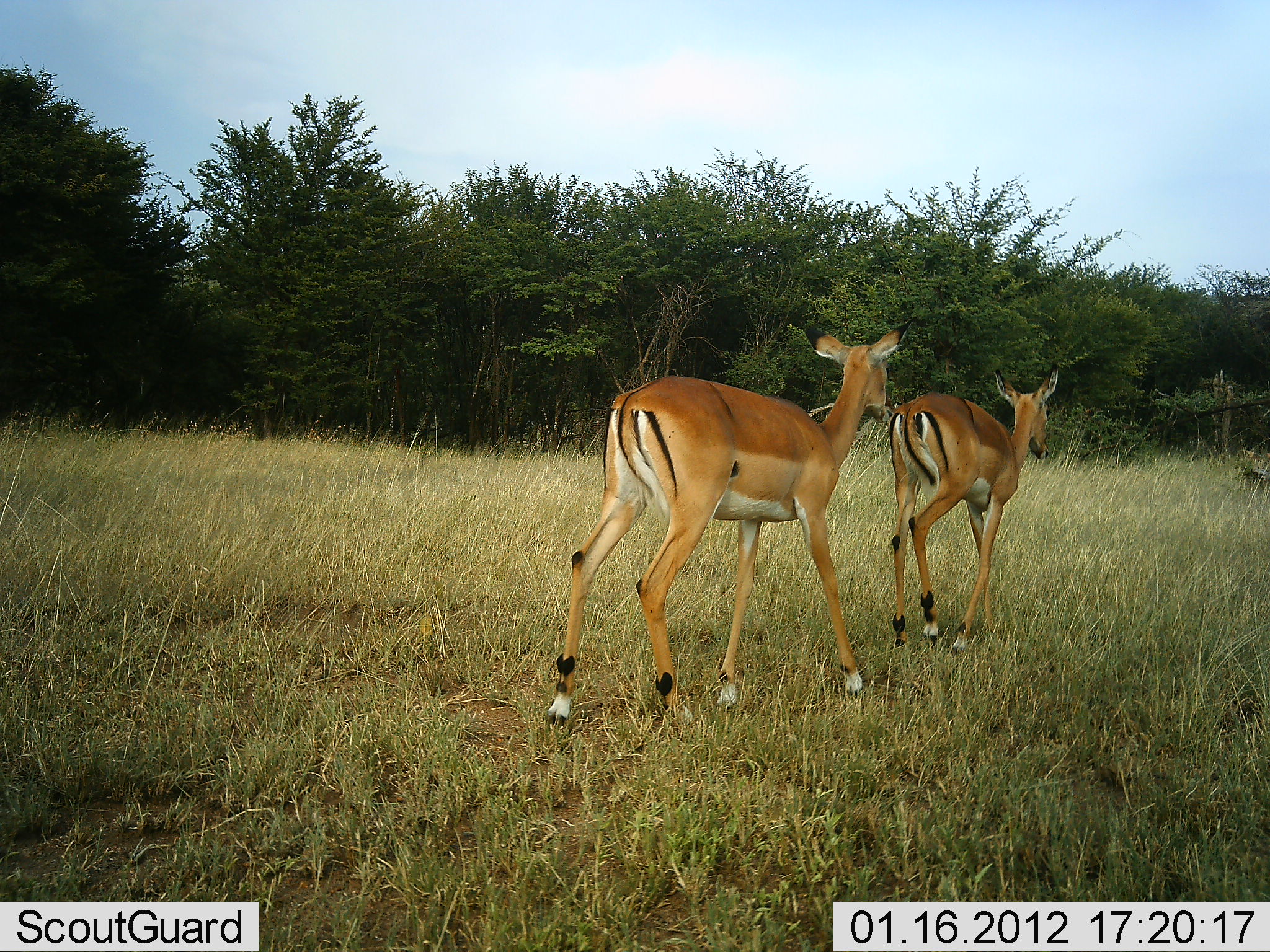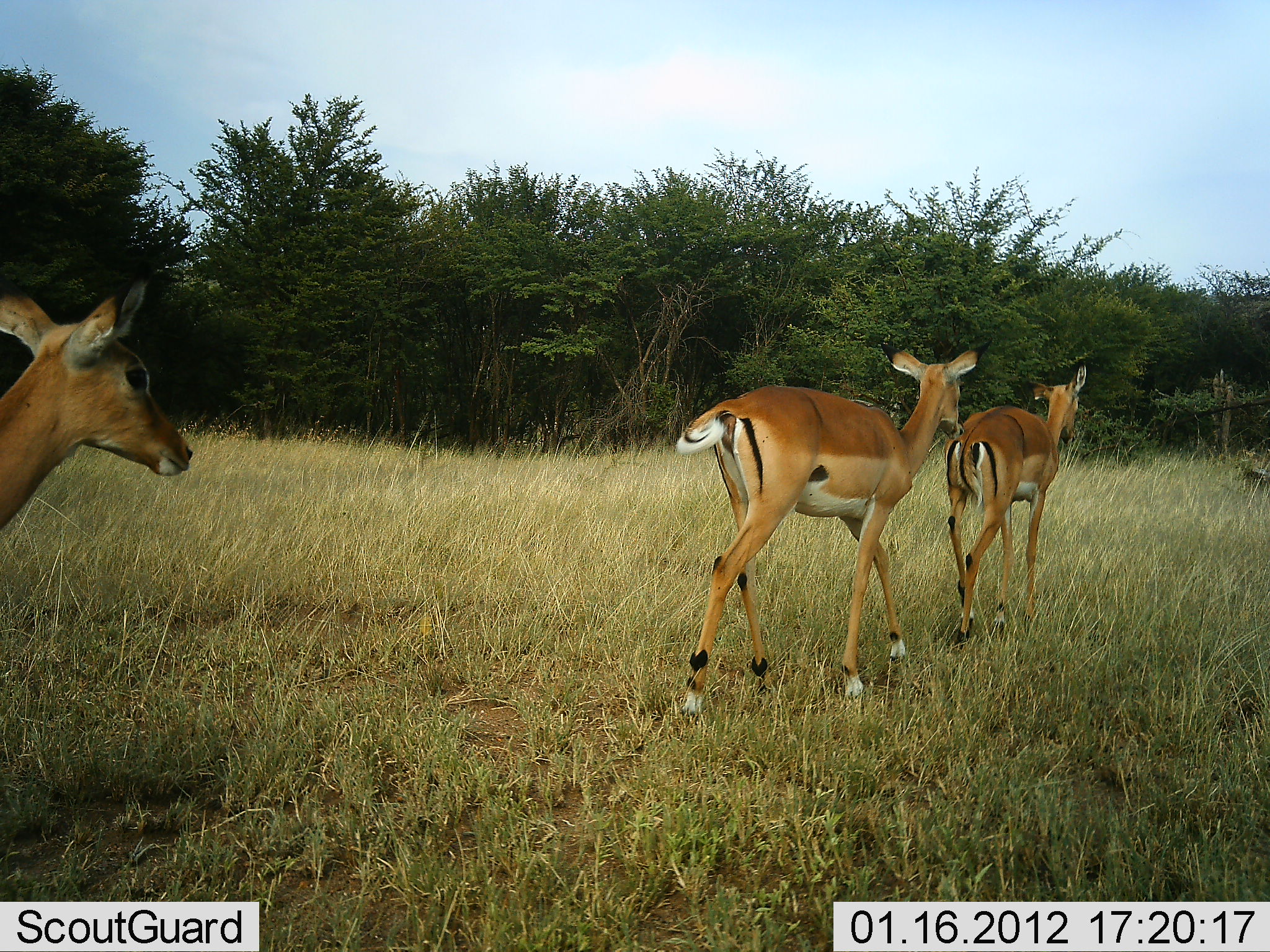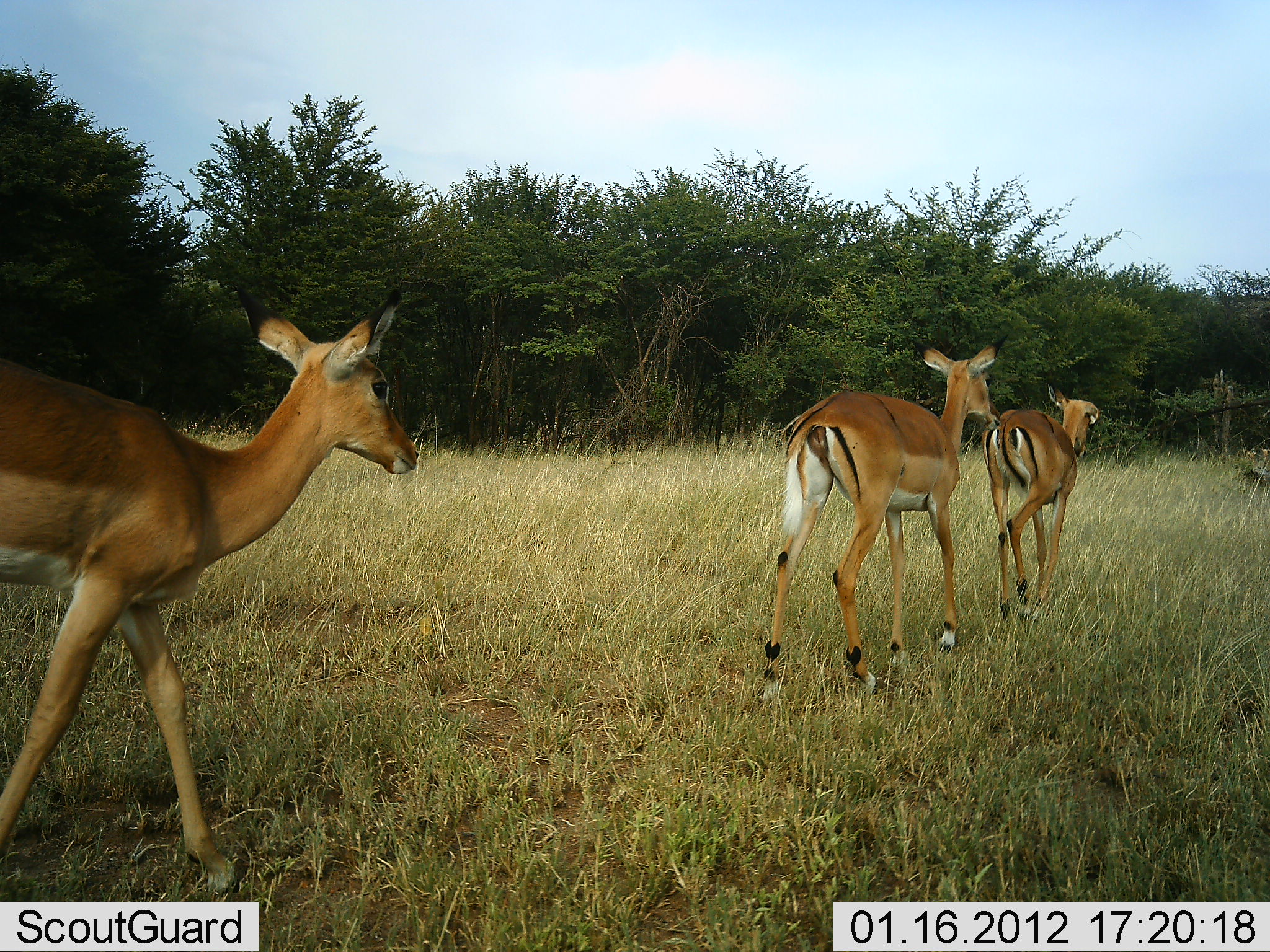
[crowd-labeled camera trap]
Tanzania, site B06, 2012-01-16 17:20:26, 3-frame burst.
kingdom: Animalia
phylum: Chordata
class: Mammalia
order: Artiodactyla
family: Bovidae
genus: Aepyceros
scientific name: Aepyceros melampus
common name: impala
Impala (Aepyceros melampus), count 3. Behavior (volunteer vote fractions): standing 0%, resting 0%, moving 100%, interacting 0%. Young present (vote fraction): 0%. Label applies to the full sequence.